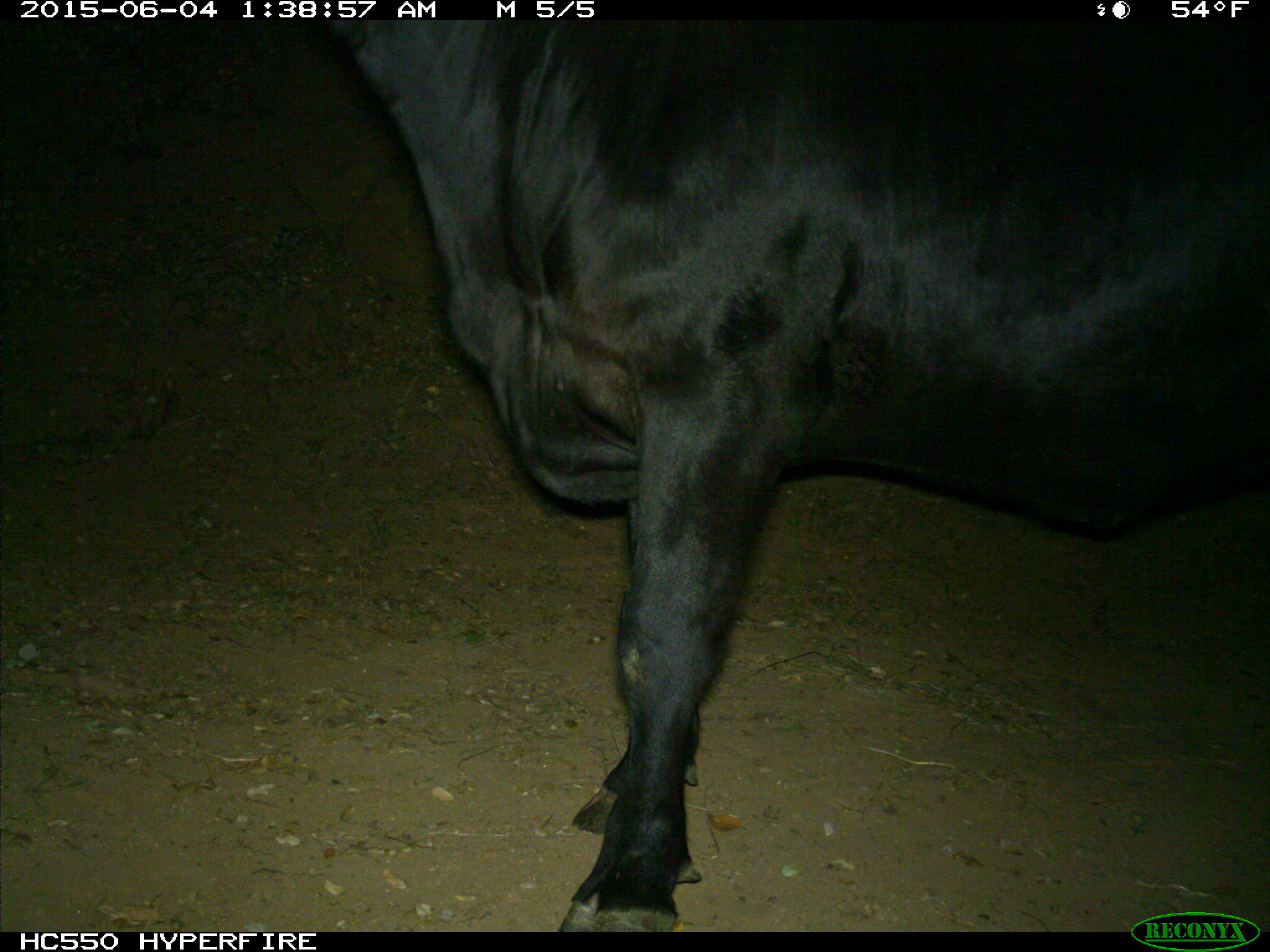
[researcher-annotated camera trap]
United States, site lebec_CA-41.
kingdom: Animalia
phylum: Chordata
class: Mammalia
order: Artiodactyla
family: Bovidae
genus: Bos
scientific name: Bos taurus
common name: domestic cow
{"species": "Bos taurus (domestic cow)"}